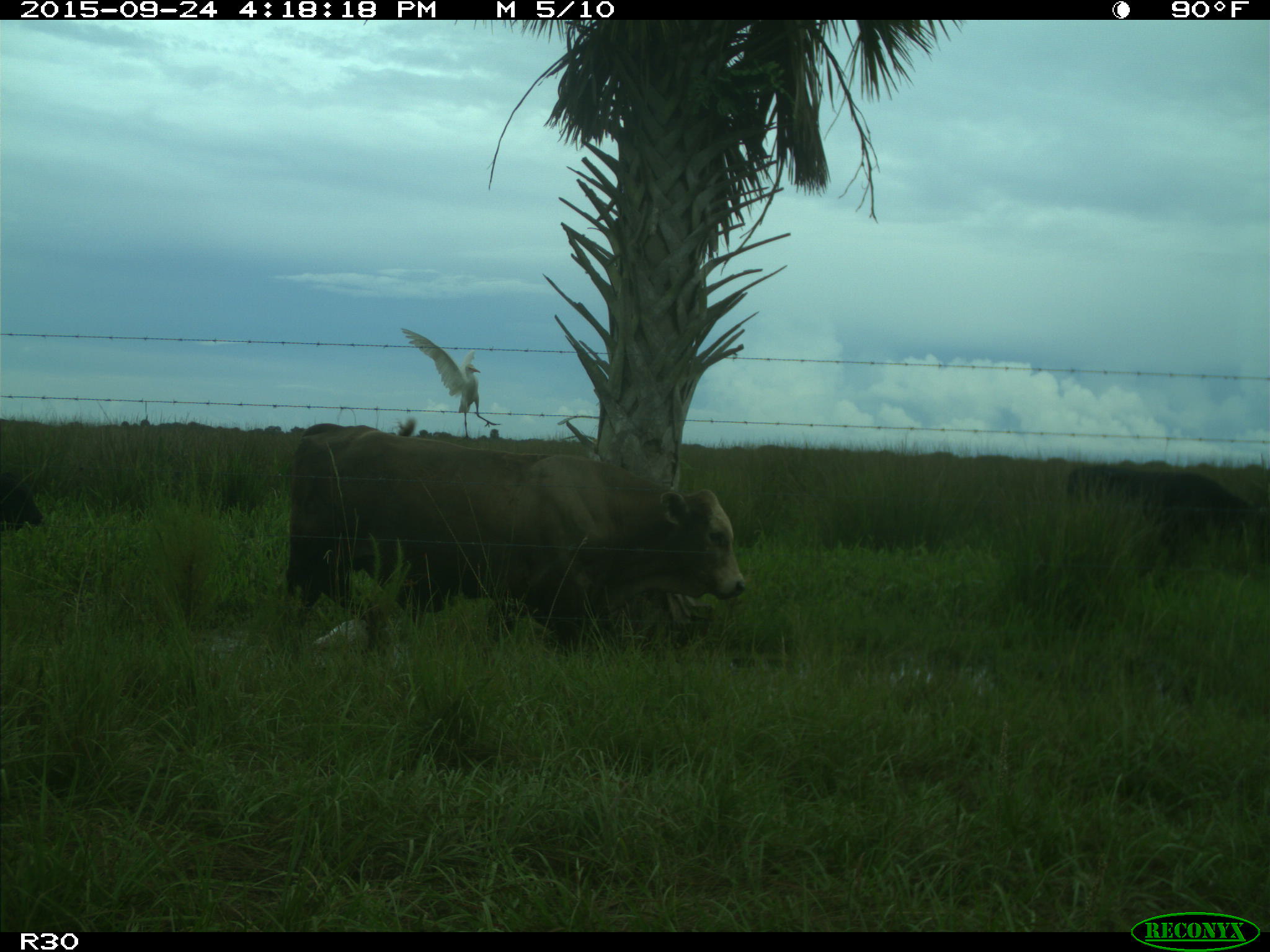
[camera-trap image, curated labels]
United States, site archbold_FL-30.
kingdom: Animalia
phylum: Chordata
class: Mammalia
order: Artiodactyla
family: Bovidae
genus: Bos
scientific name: Bos taurus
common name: domestic cow